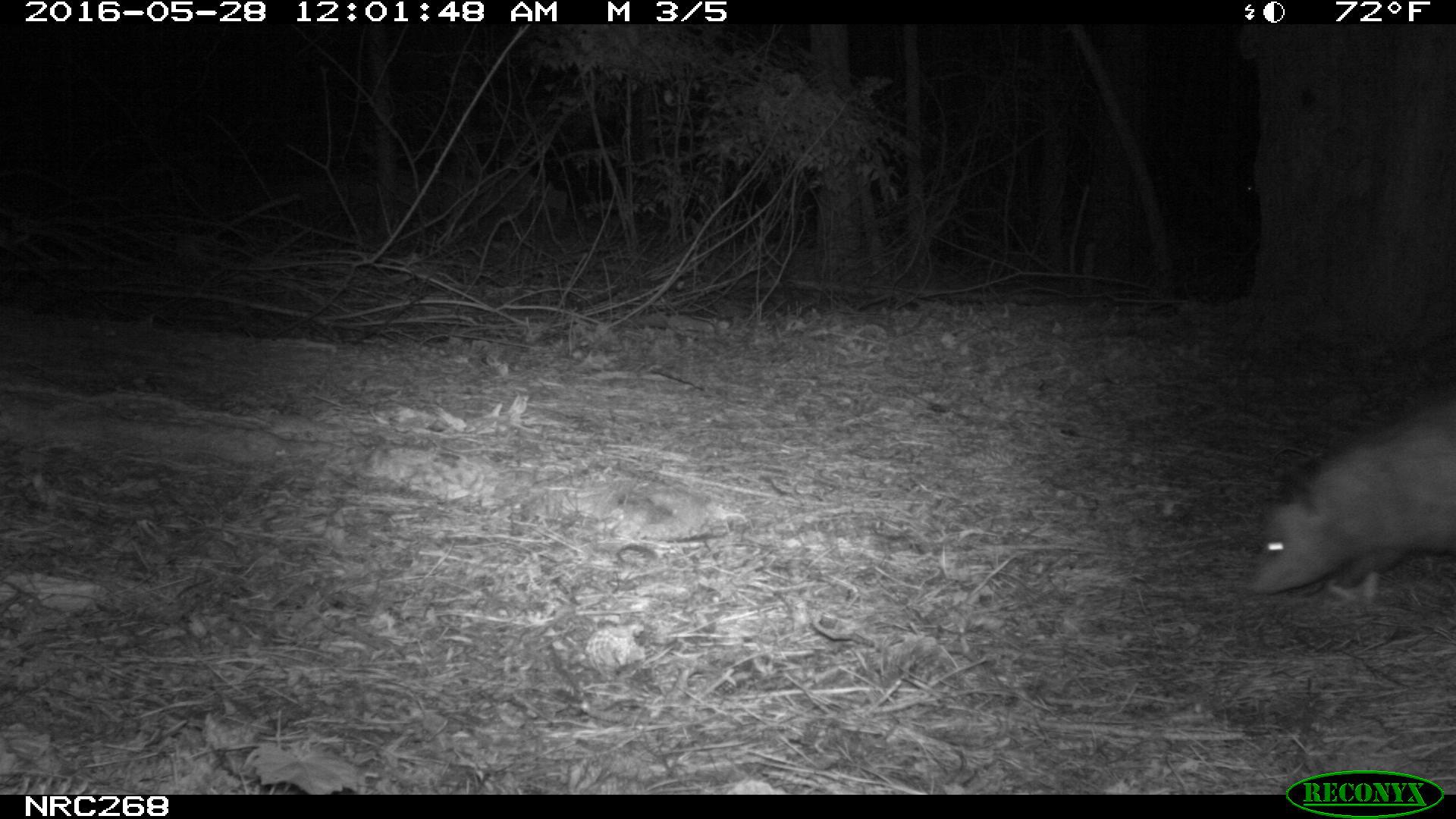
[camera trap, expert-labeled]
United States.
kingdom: Animalia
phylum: Chordata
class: Mammalia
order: Didelphimorphia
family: Didelphidae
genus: Didelphis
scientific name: Didelphis virginiana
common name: virginia opossum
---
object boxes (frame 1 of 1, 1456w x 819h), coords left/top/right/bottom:
Virginia Opossum: 1236/384/1456/604